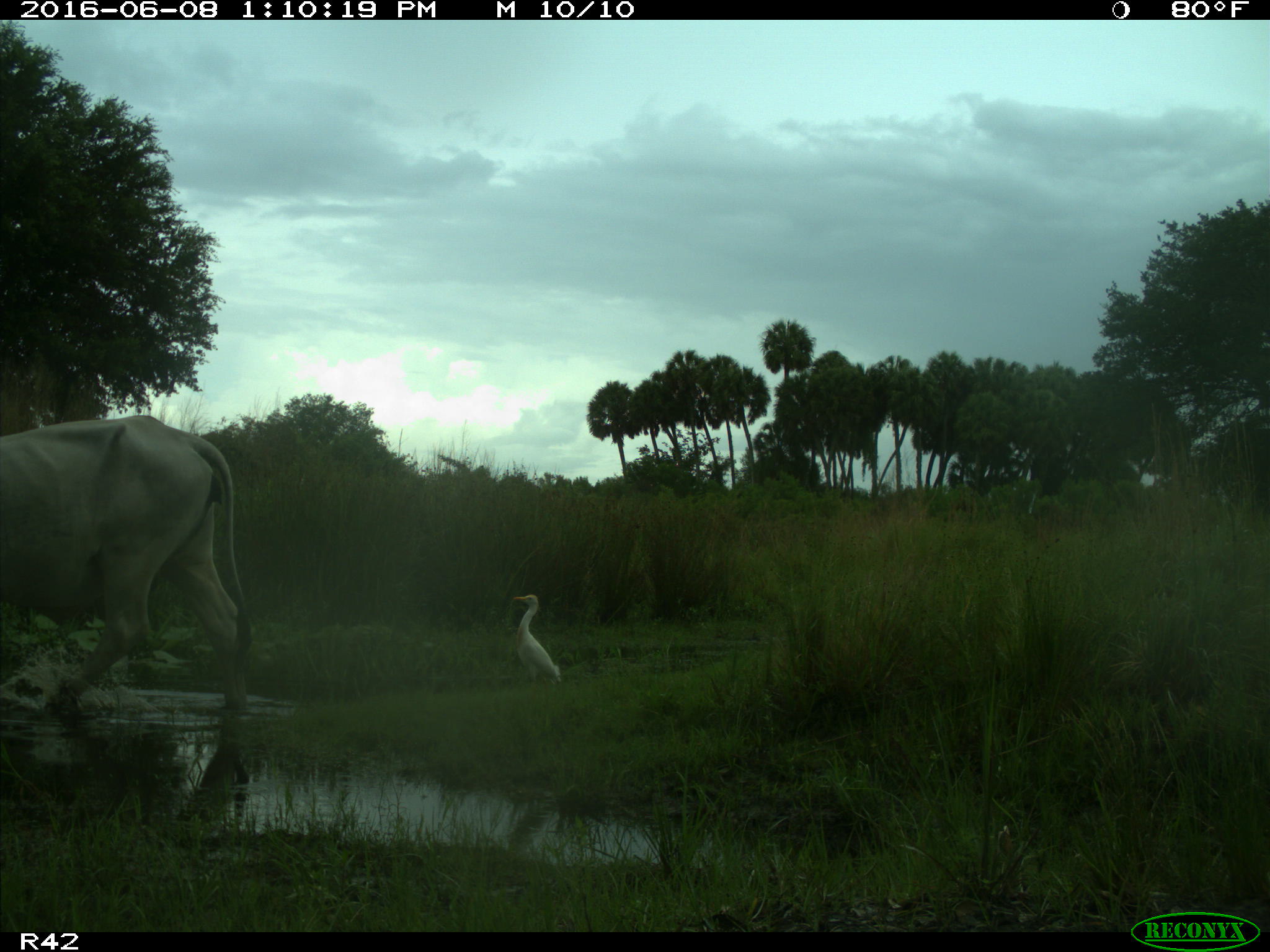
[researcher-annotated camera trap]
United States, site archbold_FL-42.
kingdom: Animalia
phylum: Chordata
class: Mammalia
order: Artiodactyla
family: Bovidae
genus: Bos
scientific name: Bos taurus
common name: domestic cow